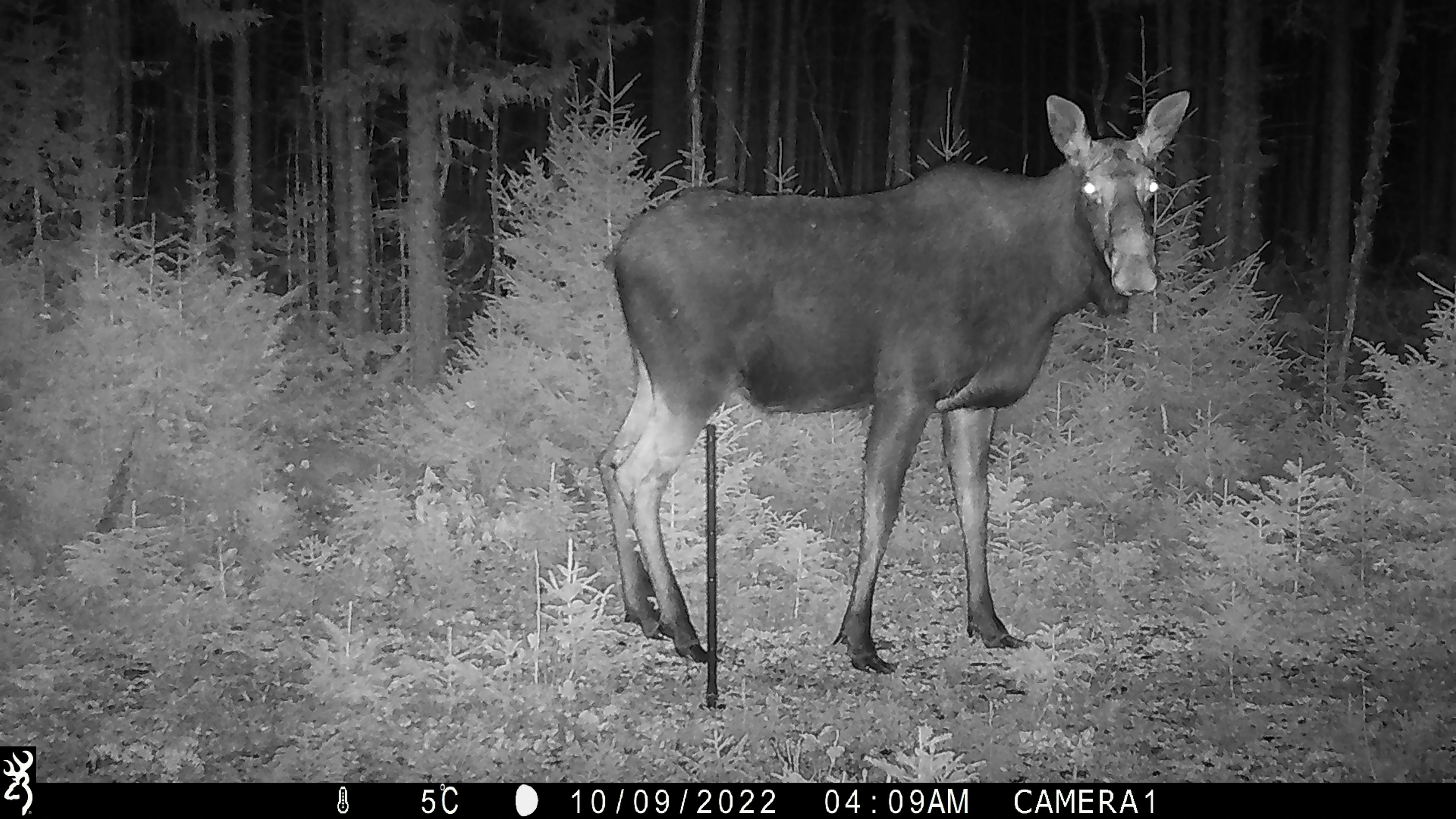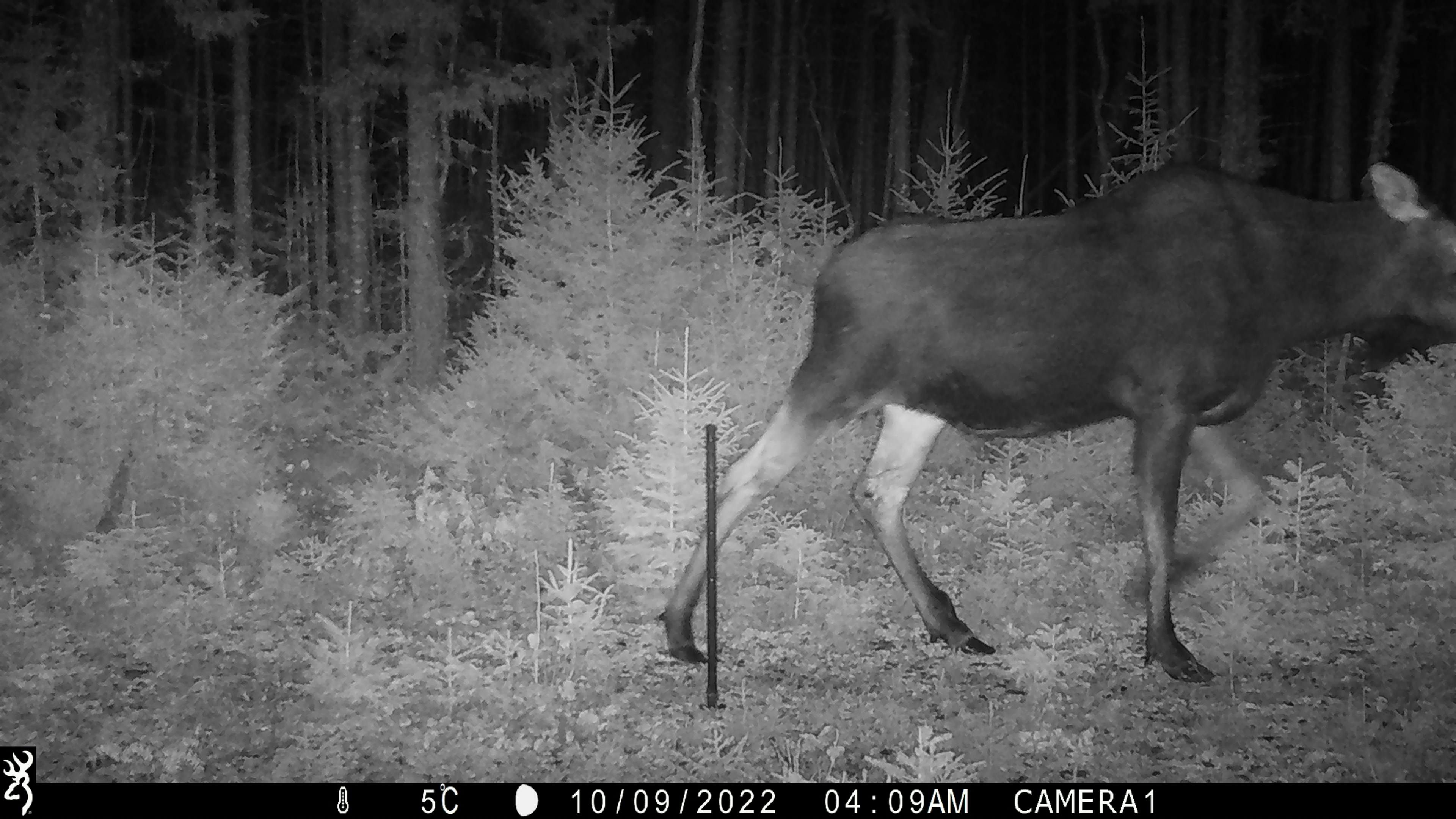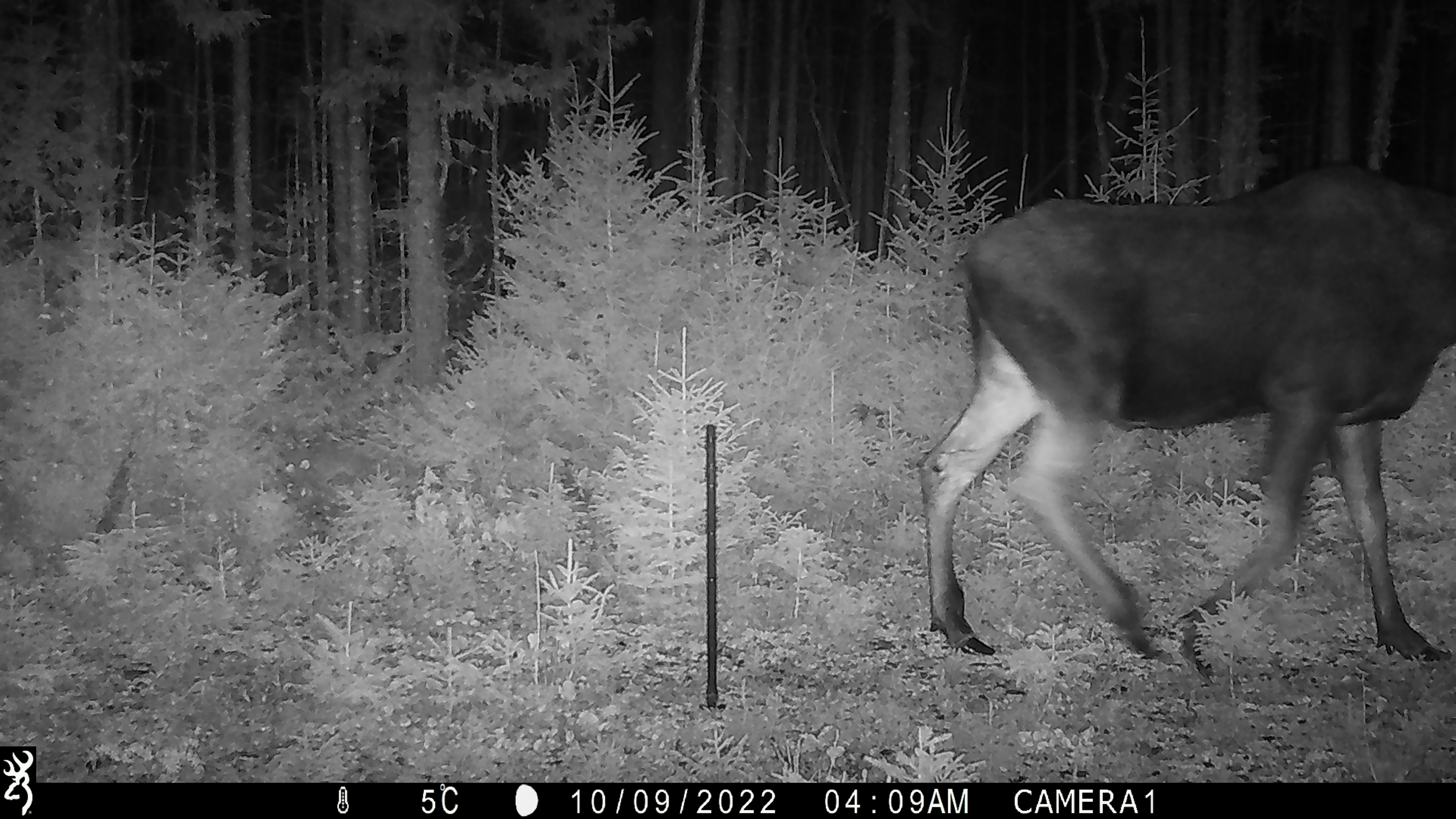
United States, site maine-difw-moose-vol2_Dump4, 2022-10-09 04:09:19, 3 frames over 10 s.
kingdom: Animalia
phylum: Chordata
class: Mammalia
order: Artiodactyla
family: Cervidae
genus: Alces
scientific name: Alces alces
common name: moose